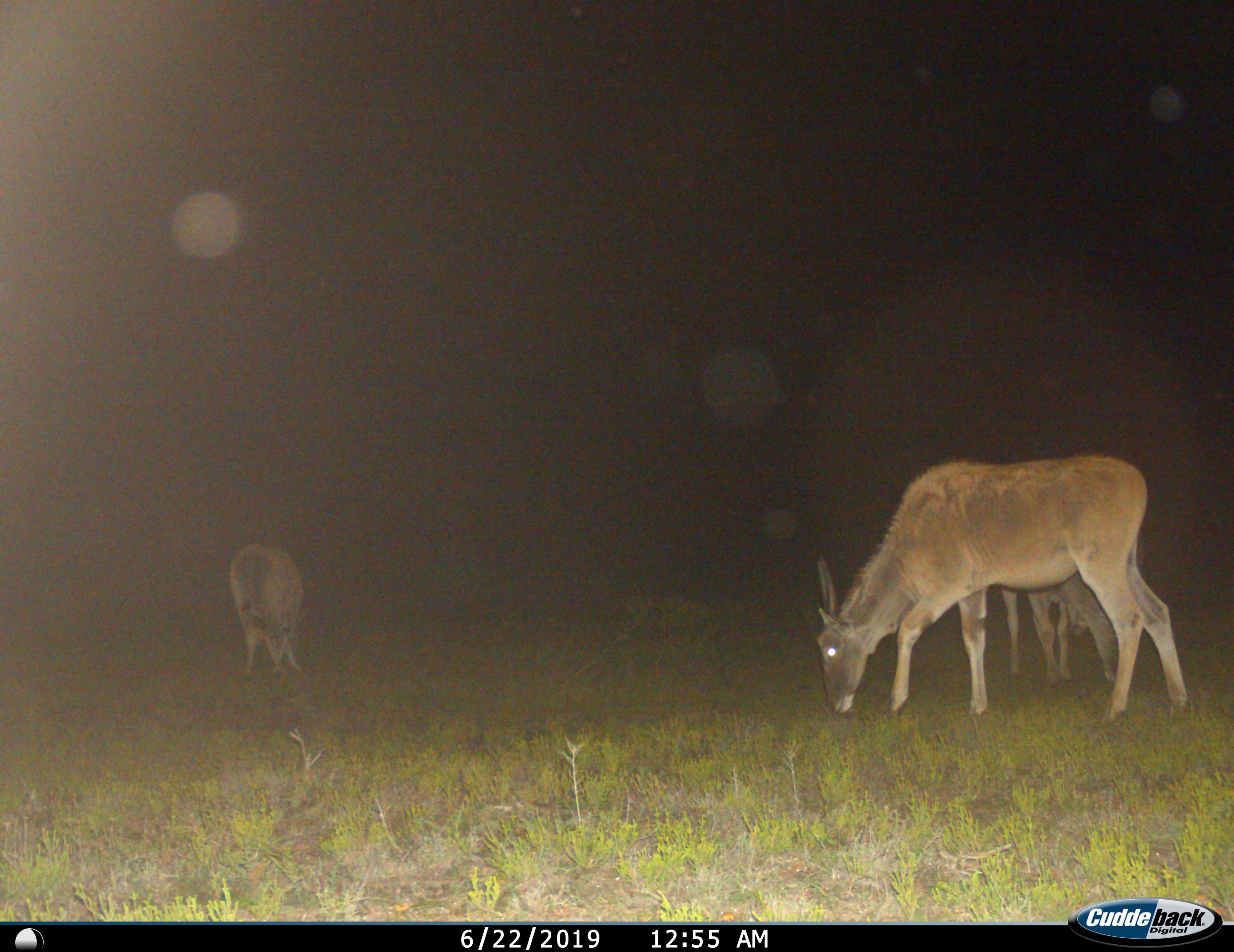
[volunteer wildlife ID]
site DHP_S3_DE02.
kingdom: Animalia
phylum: Chordata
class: Mammalia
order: Artiodactyla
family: Bovidae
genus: Tragelaphus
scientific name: Tragelaphus oryx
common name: eland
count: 3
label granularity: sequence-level